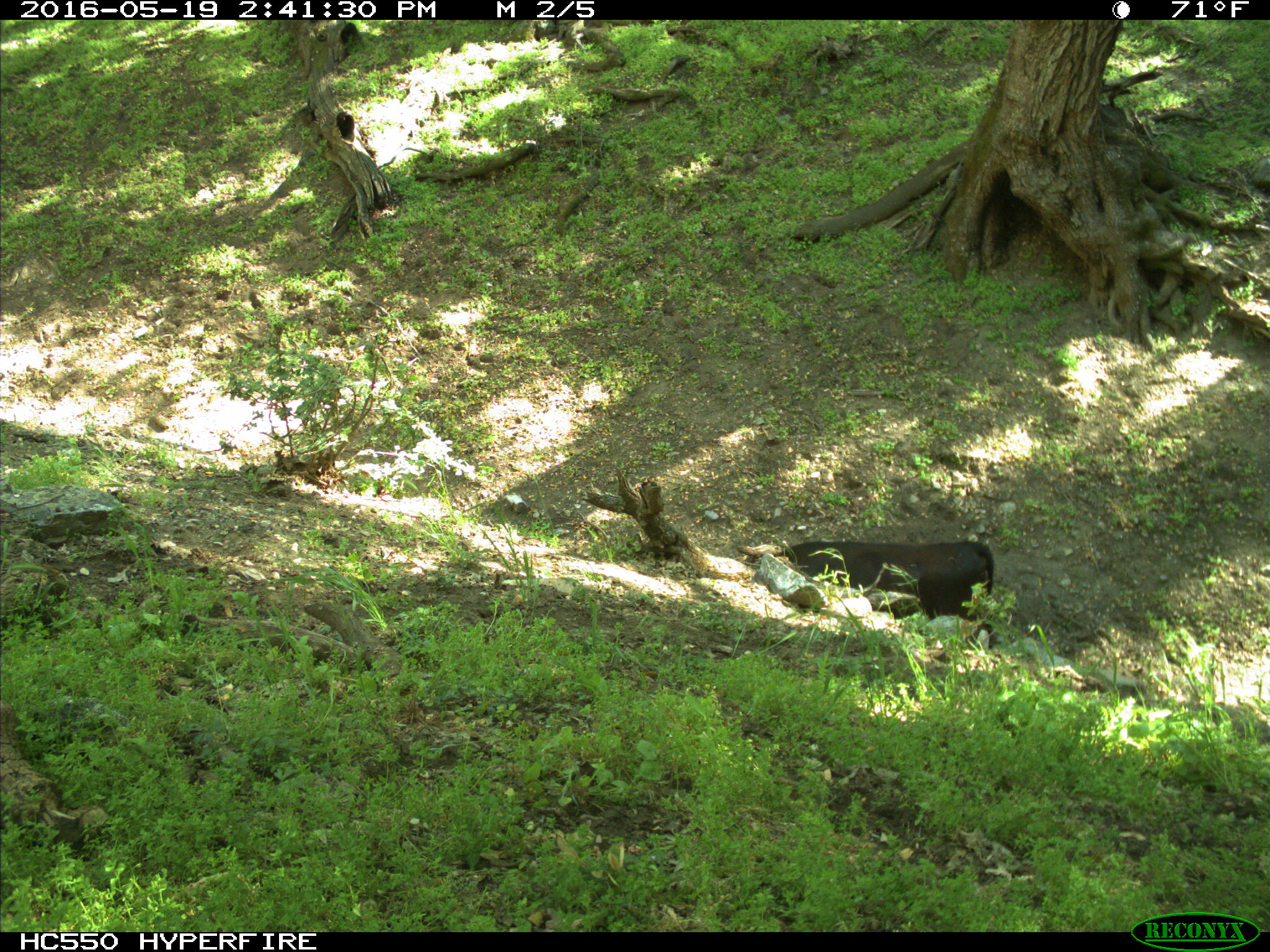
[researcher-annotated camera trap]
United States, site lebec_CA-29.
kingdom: Animalia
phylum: Chordata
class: Mammalia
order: Artiodactyla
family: Bovidae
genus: Bos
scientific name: Bos taurus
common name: domestic cow